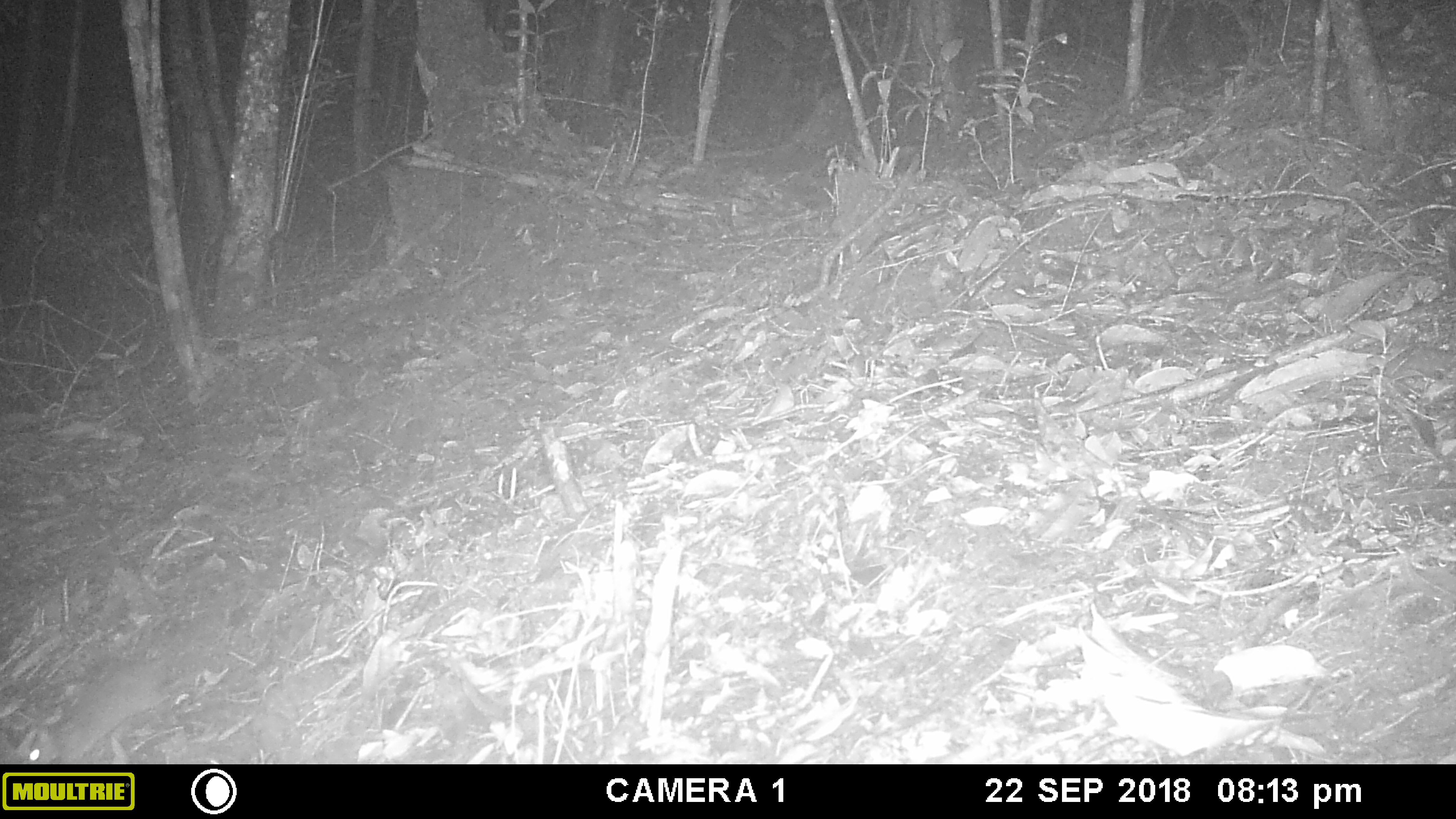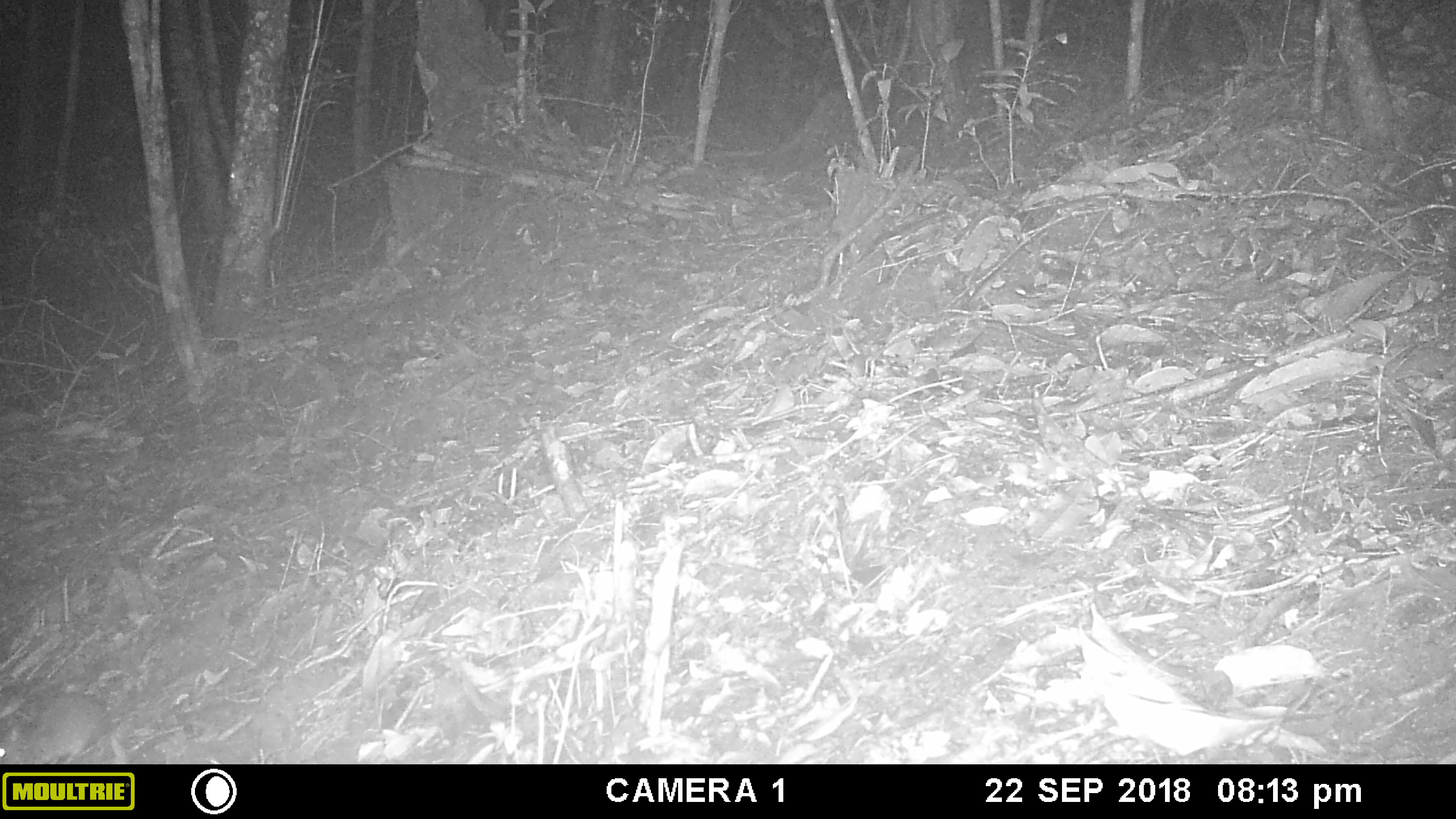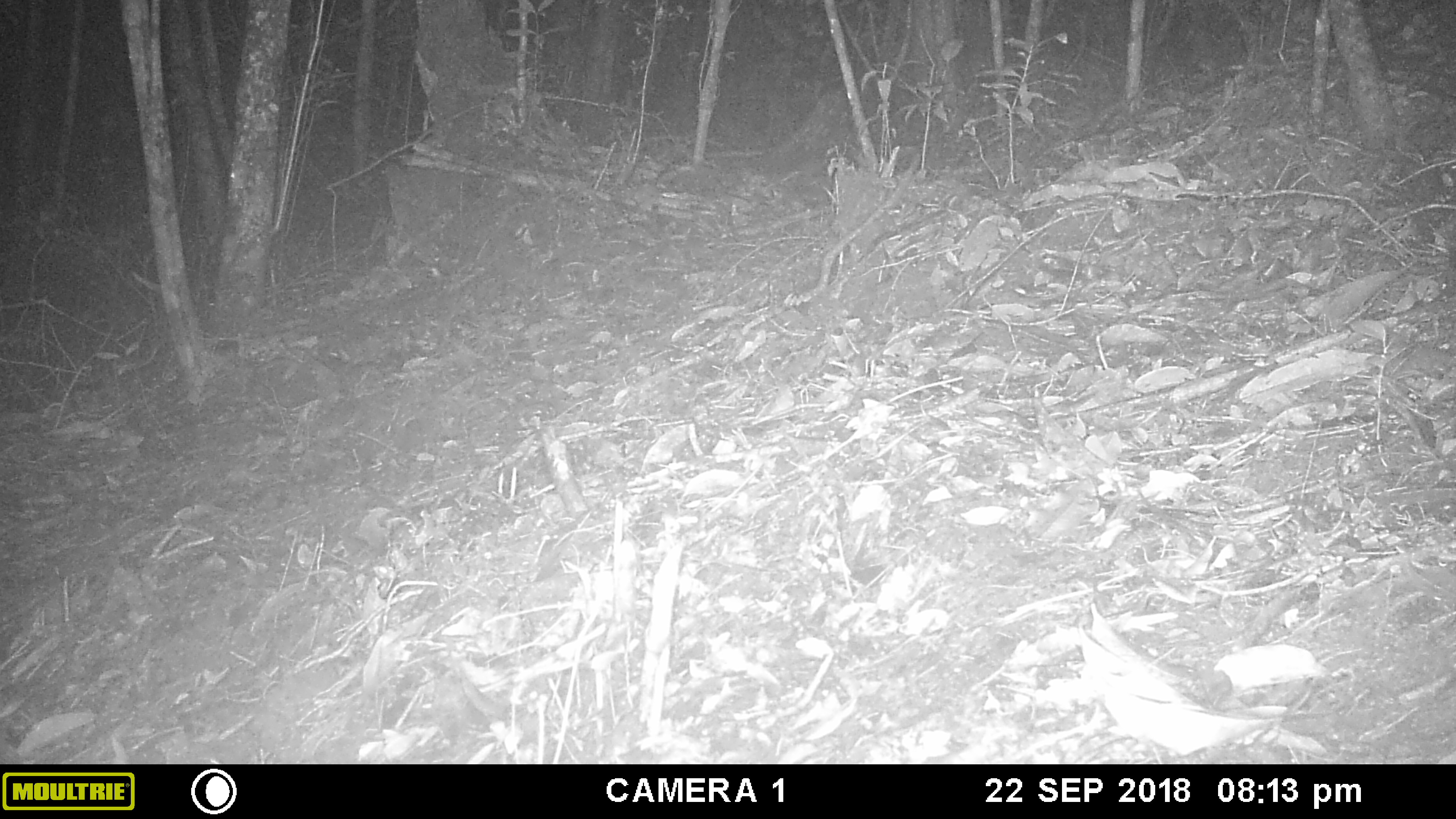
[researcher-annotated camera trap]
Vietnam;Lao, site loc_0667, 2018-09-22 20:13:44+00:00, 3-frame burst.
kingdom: Animalia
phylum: Chordata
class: Mammalia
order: Rodentia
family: Muridae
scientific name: Muridae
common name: old-world mice and rats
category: unidentified murid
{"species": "unidentified murid (old-world mice and rats) (Muridae)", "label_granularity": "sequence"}